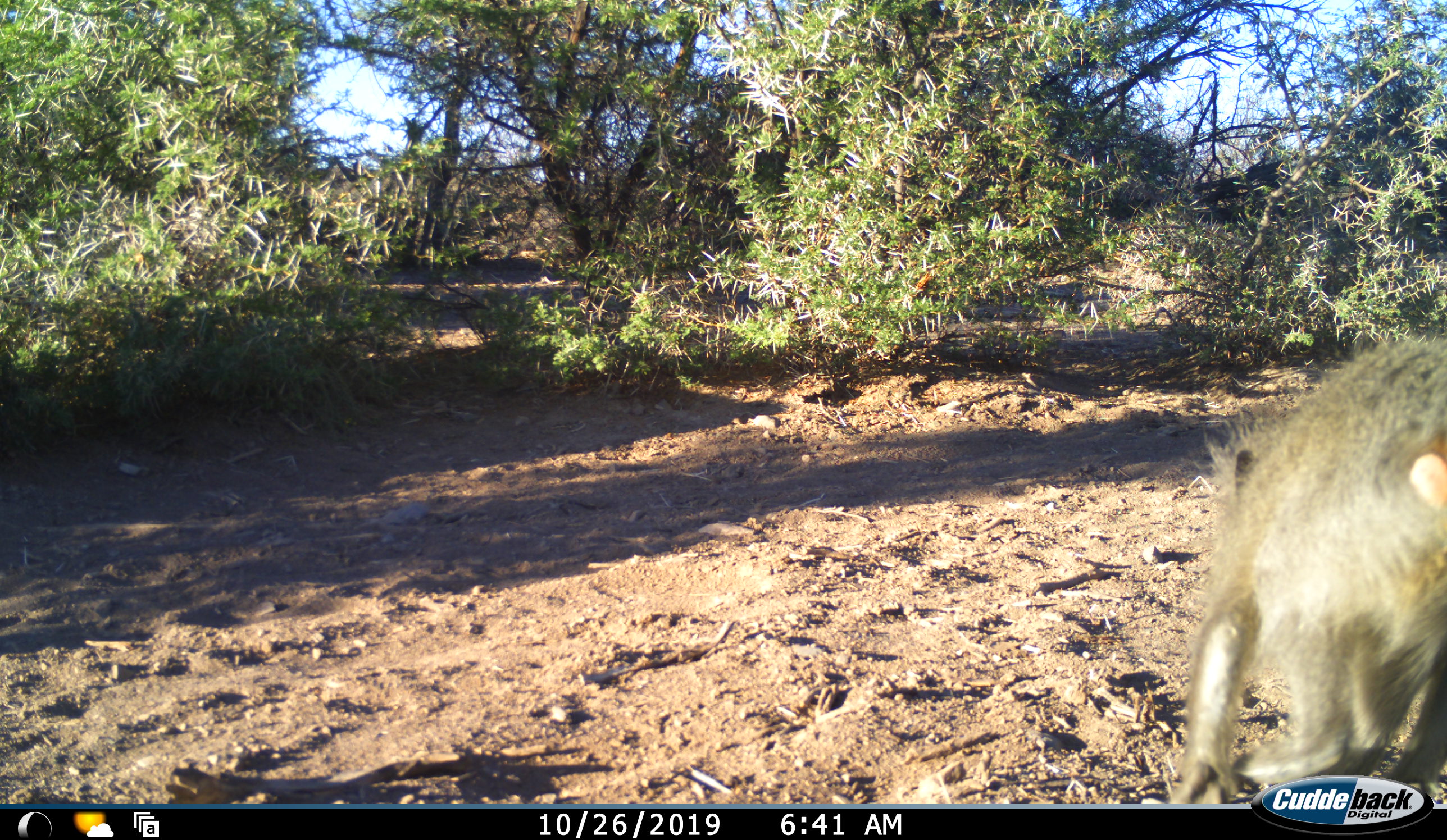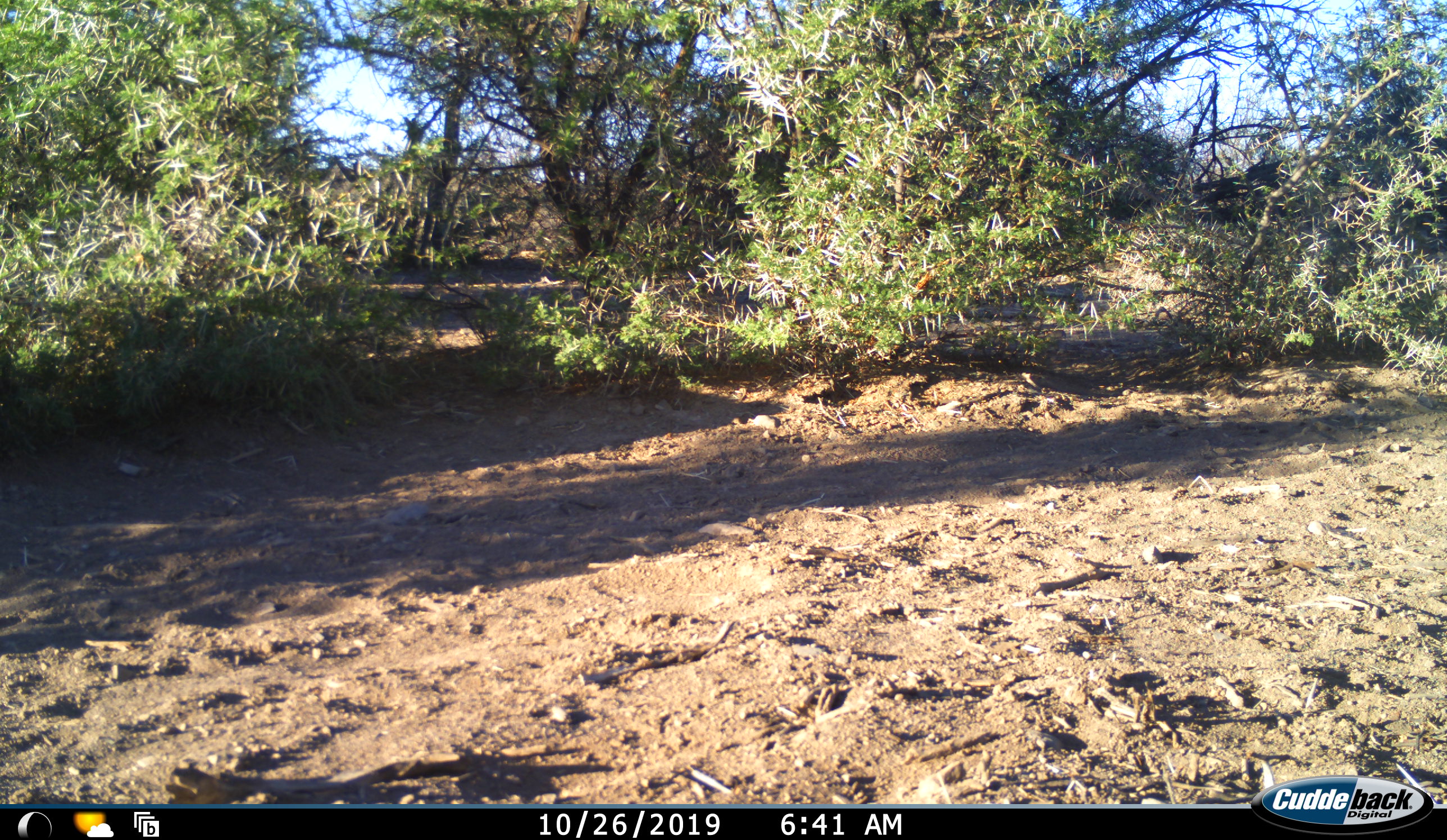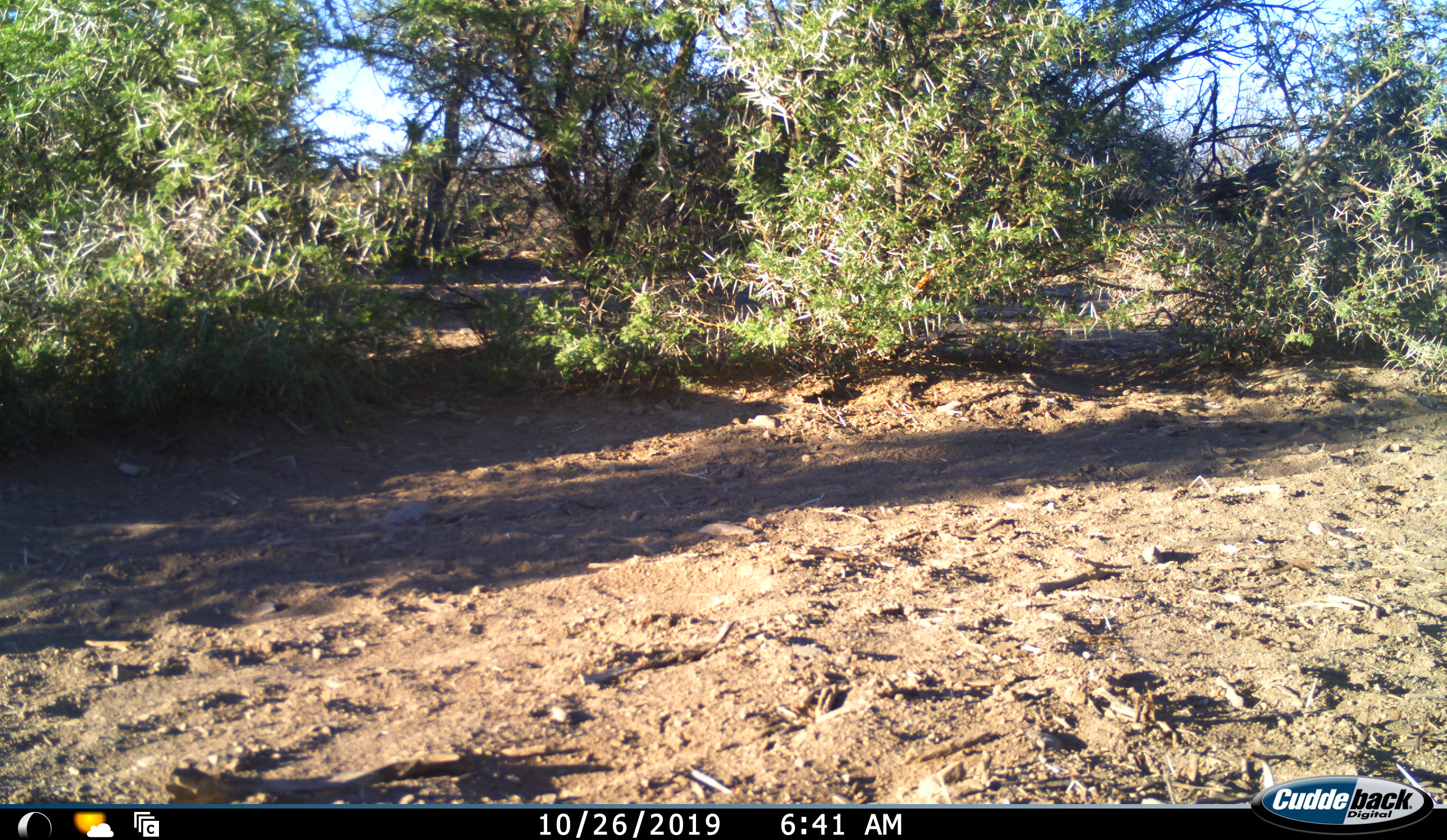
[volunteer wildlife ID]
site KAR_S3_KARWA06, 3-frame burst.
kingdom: Animalia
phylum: Chordata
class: Mammalia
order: Primates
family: Cercopithecidae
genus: Papio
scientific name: Papio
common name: baboon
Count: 1.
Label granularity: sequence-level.